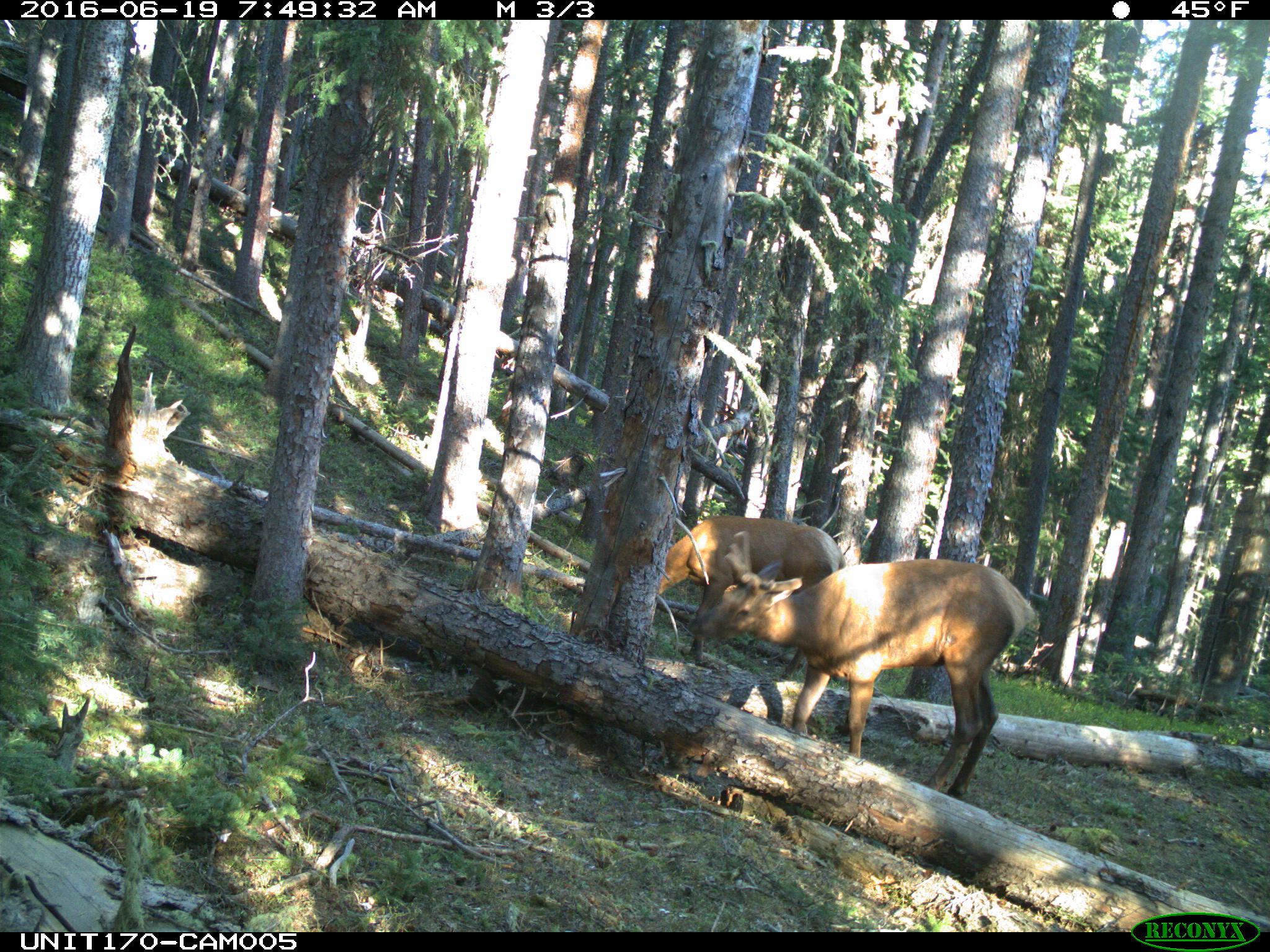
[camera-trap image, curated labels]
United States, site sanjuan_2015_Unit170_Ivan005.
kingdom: Animalia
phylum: Chordata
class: Mammalia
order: Artiodactyla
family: Cervidae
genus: Cervus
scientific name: Cervus elaphus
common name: red deer